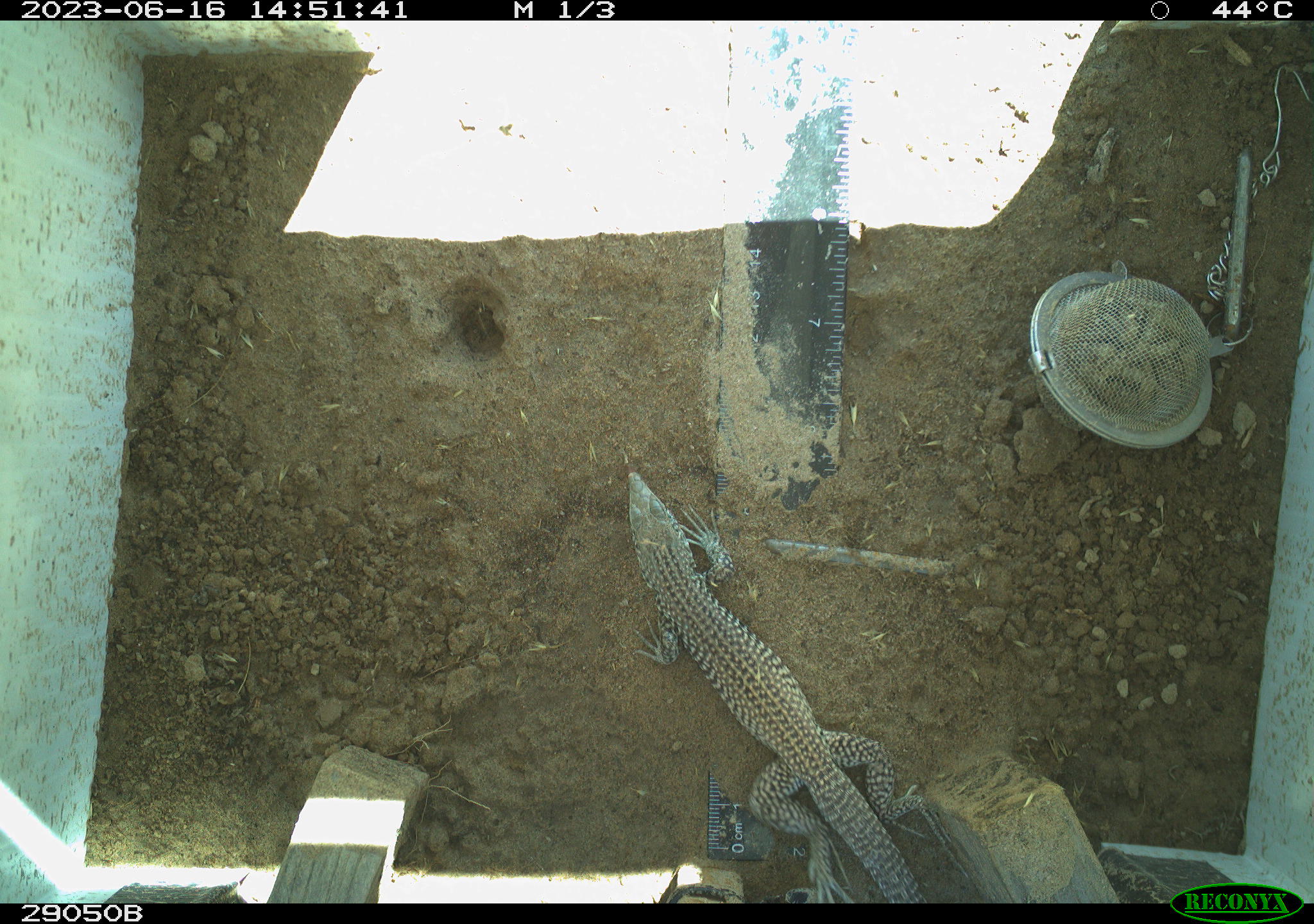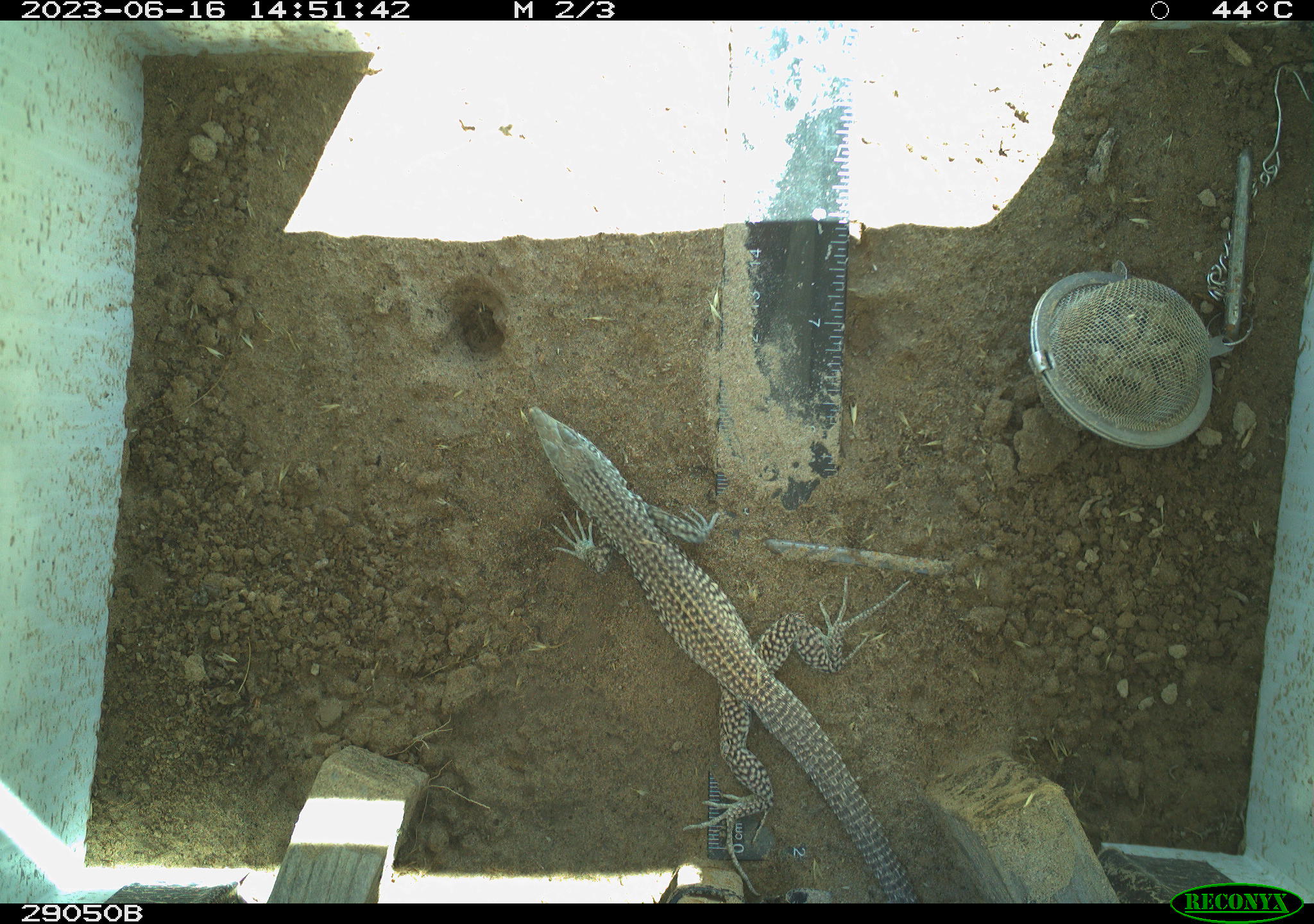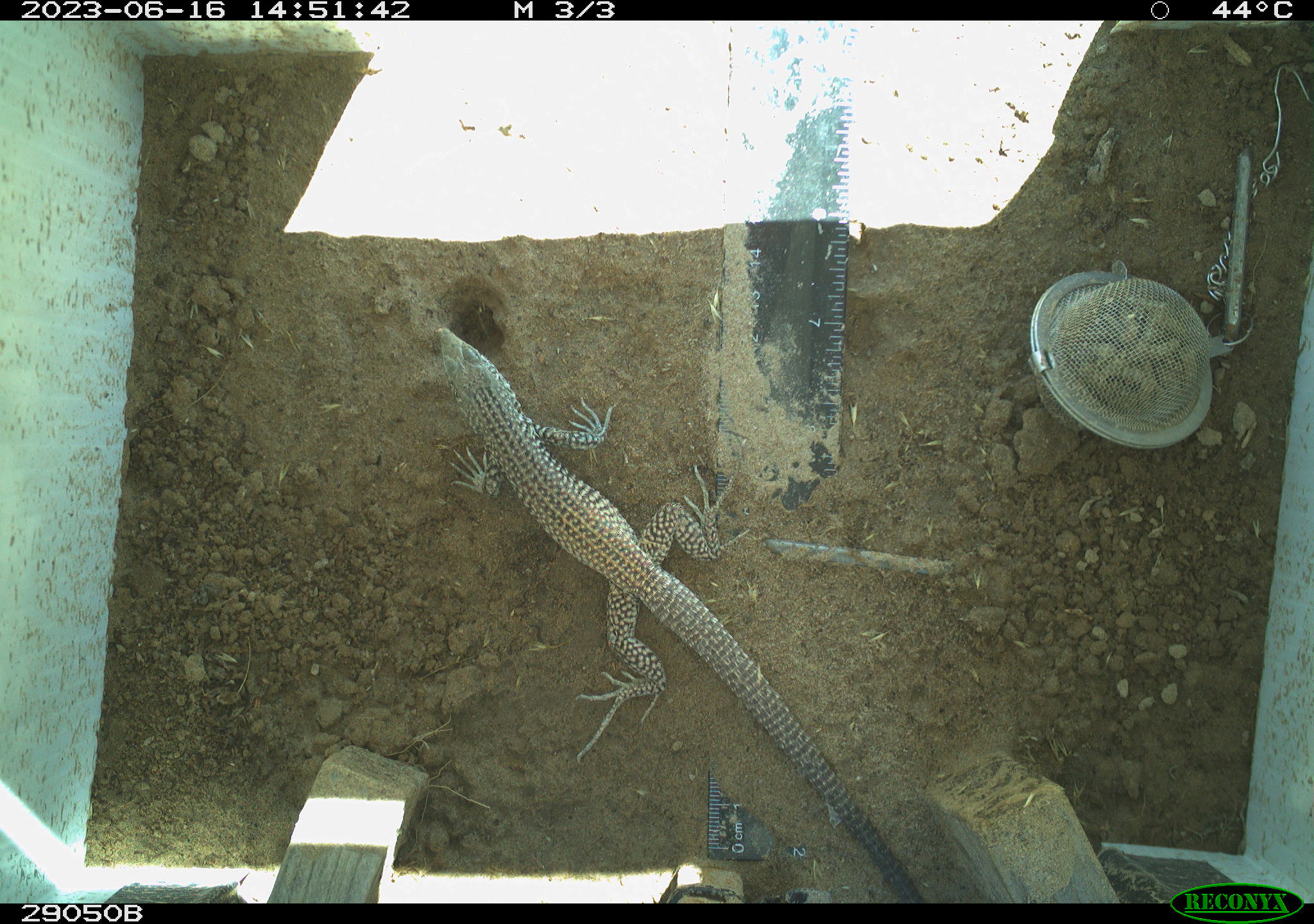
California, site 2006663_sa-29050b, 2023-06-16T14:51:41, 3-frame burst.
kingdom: Animalia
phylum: Chordata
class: Reptilia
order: Squamata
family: Teiidae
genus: Aspidoscelis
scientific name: Aspidoscelis tigris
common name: western whiptail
Western whiptail (Aspidoscelis tigris).